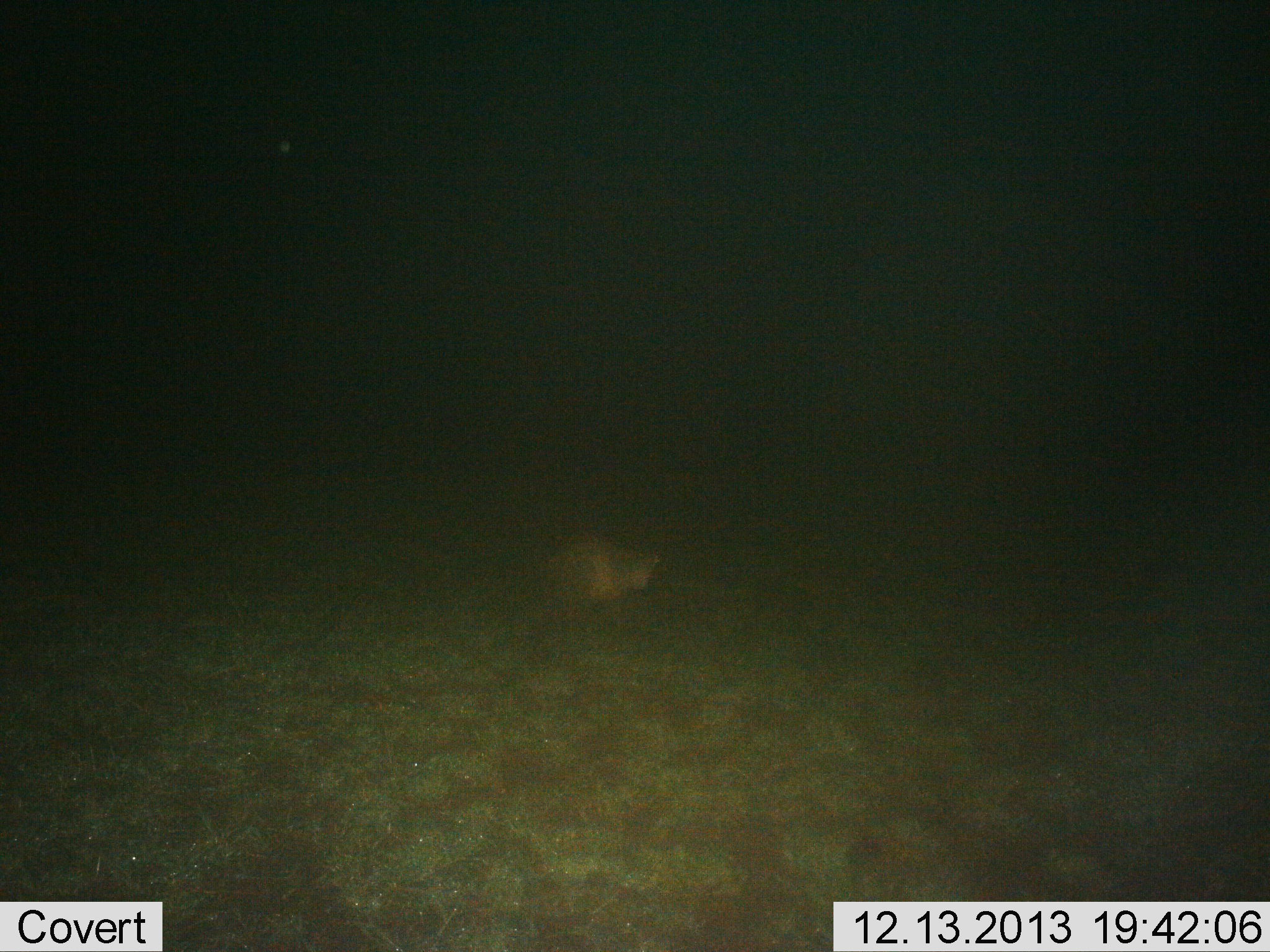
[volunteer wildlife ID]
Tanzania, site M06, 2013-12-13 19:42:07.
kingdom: Animalia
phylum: Chordata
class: Mammalia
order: Carnivora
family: Felidae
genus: Felis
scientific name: Felis lybica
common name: african wild cat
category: wildcat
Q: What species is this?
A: Wildcat (african wild cat) (Felis lybica).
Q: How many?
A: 1.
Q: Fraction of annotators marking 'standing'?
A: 33%.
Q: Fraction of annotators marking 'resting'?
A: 33%.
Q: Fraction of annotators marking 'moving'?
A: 0%.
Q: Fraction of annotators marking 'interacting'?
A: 0%.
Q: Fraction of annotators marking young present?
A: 0%.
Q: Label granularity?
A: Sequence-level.